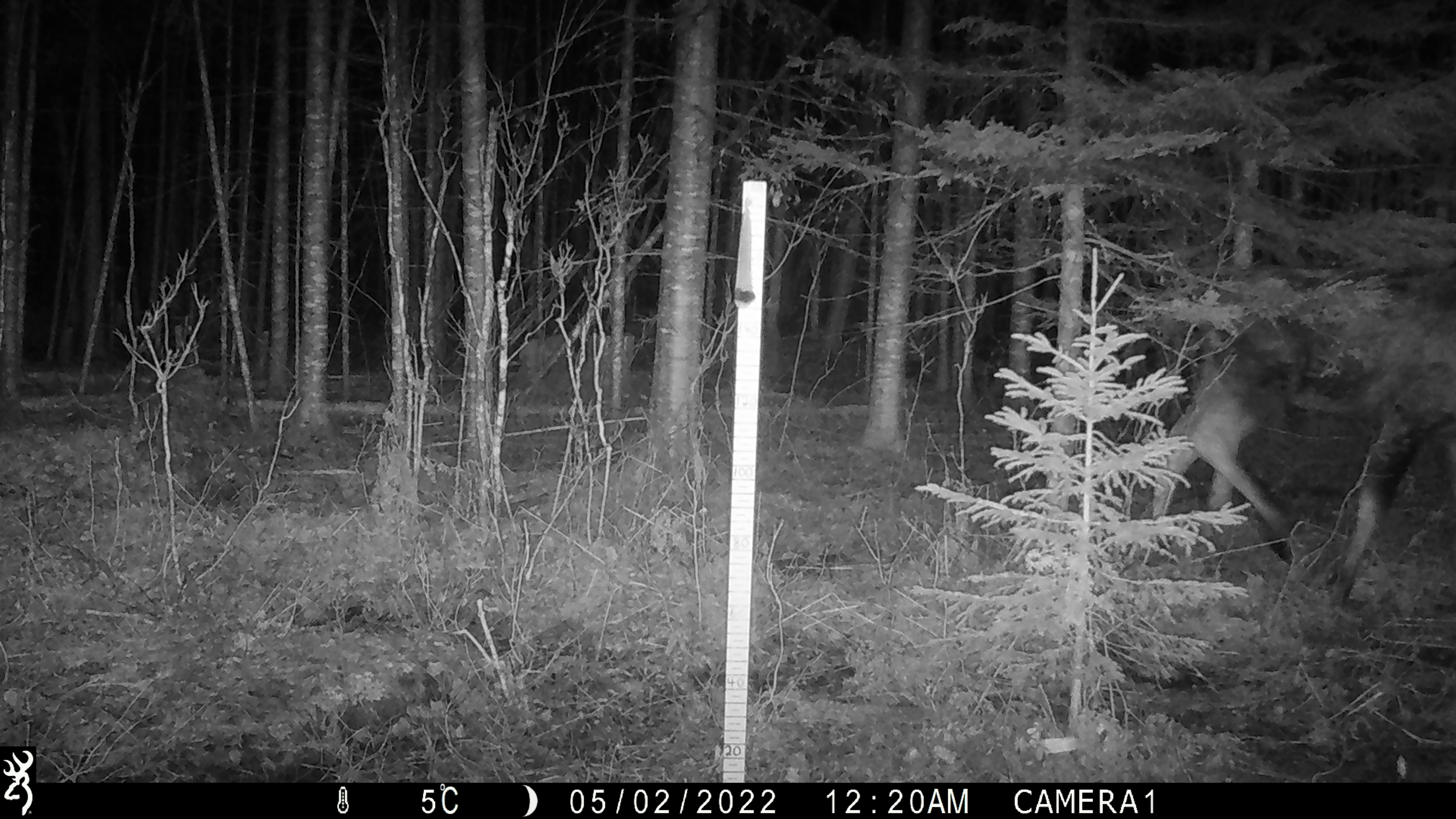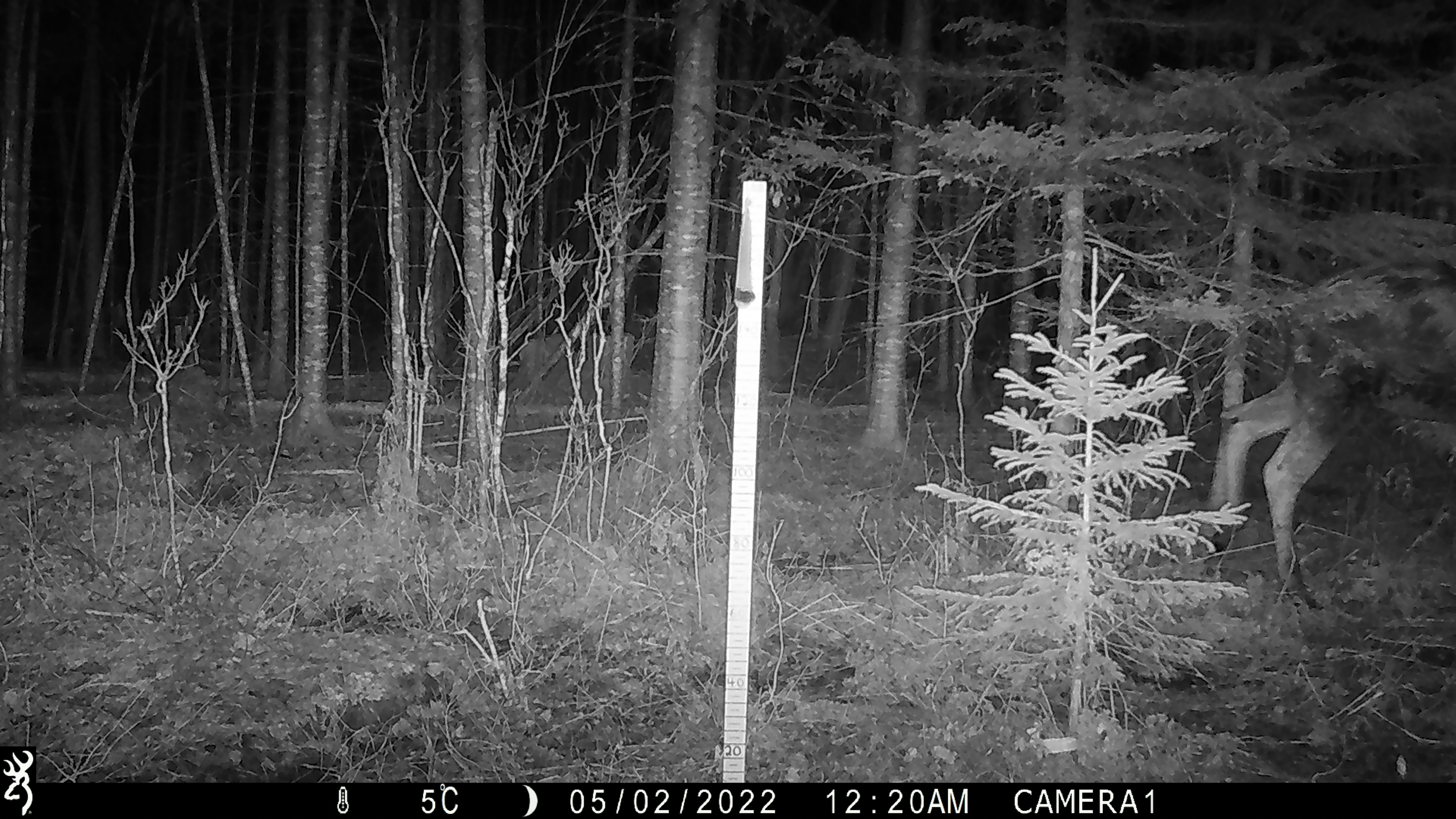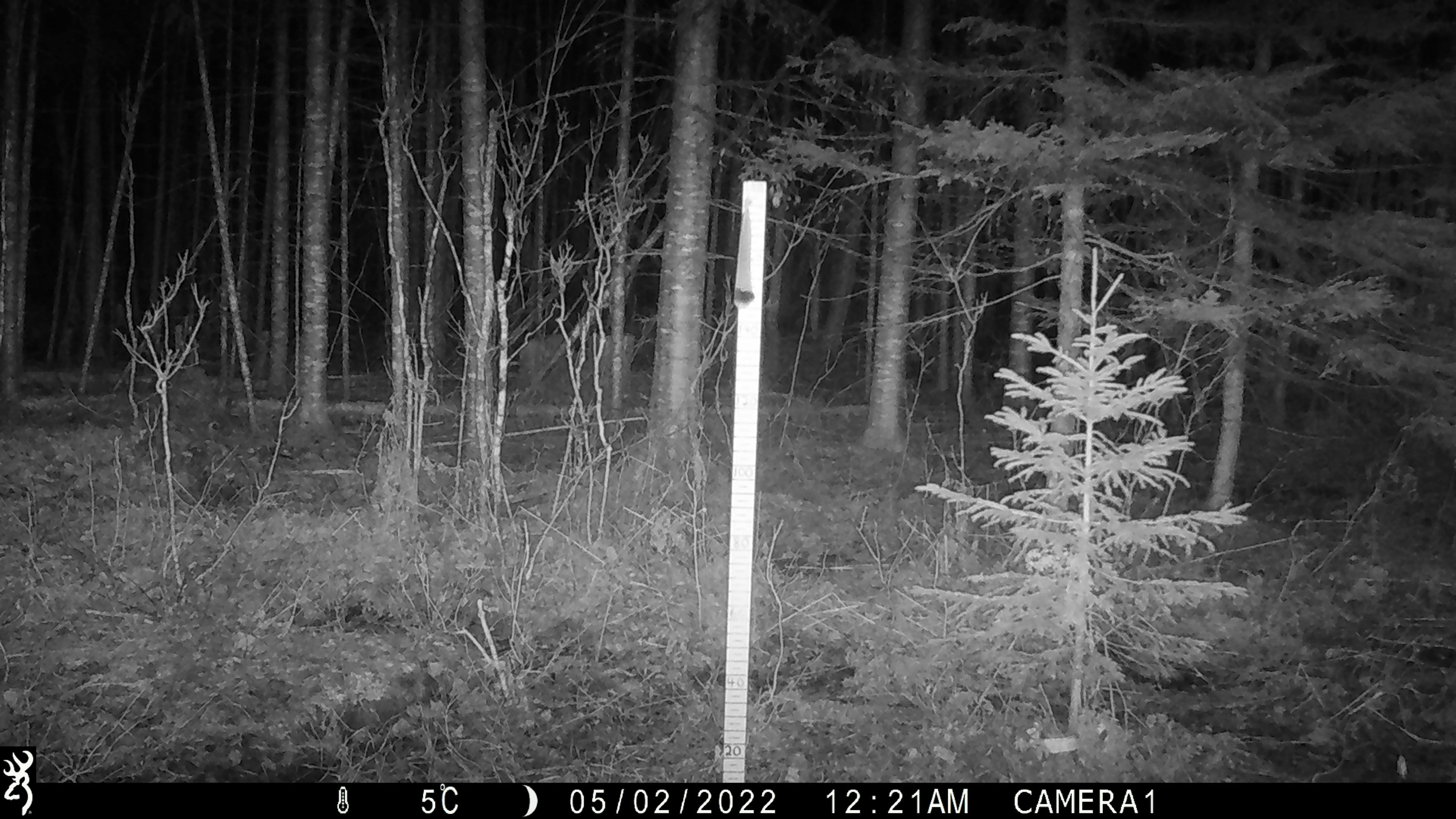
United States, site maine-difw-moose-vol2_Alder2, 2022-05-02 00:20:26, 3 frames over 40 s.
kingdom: Animalia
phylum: Chordata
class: Mammalia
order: Artiodactyla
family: Cervidae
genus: Alces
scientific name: Alces alces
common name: moose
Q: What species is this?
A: Moose (Alces alces).